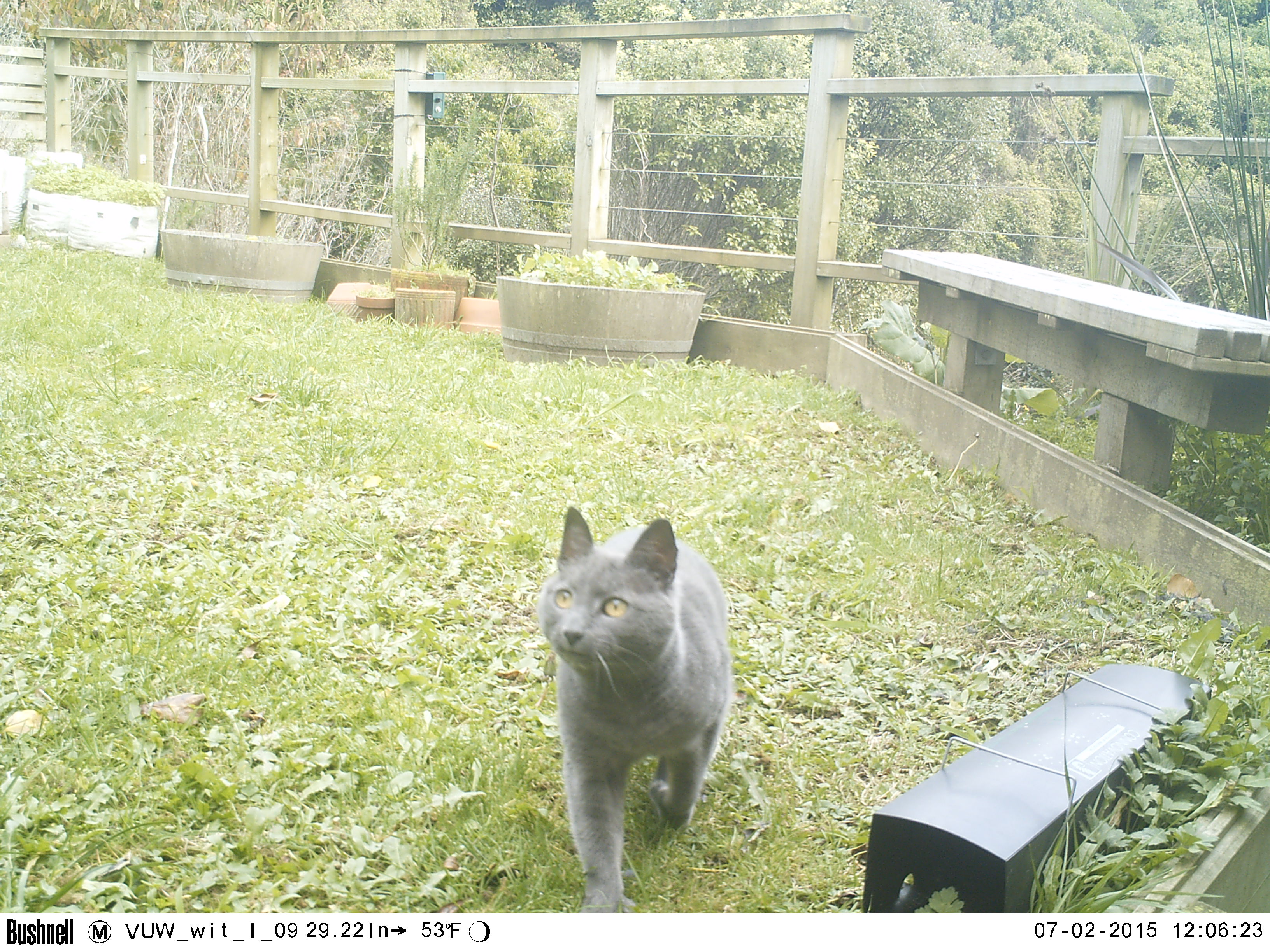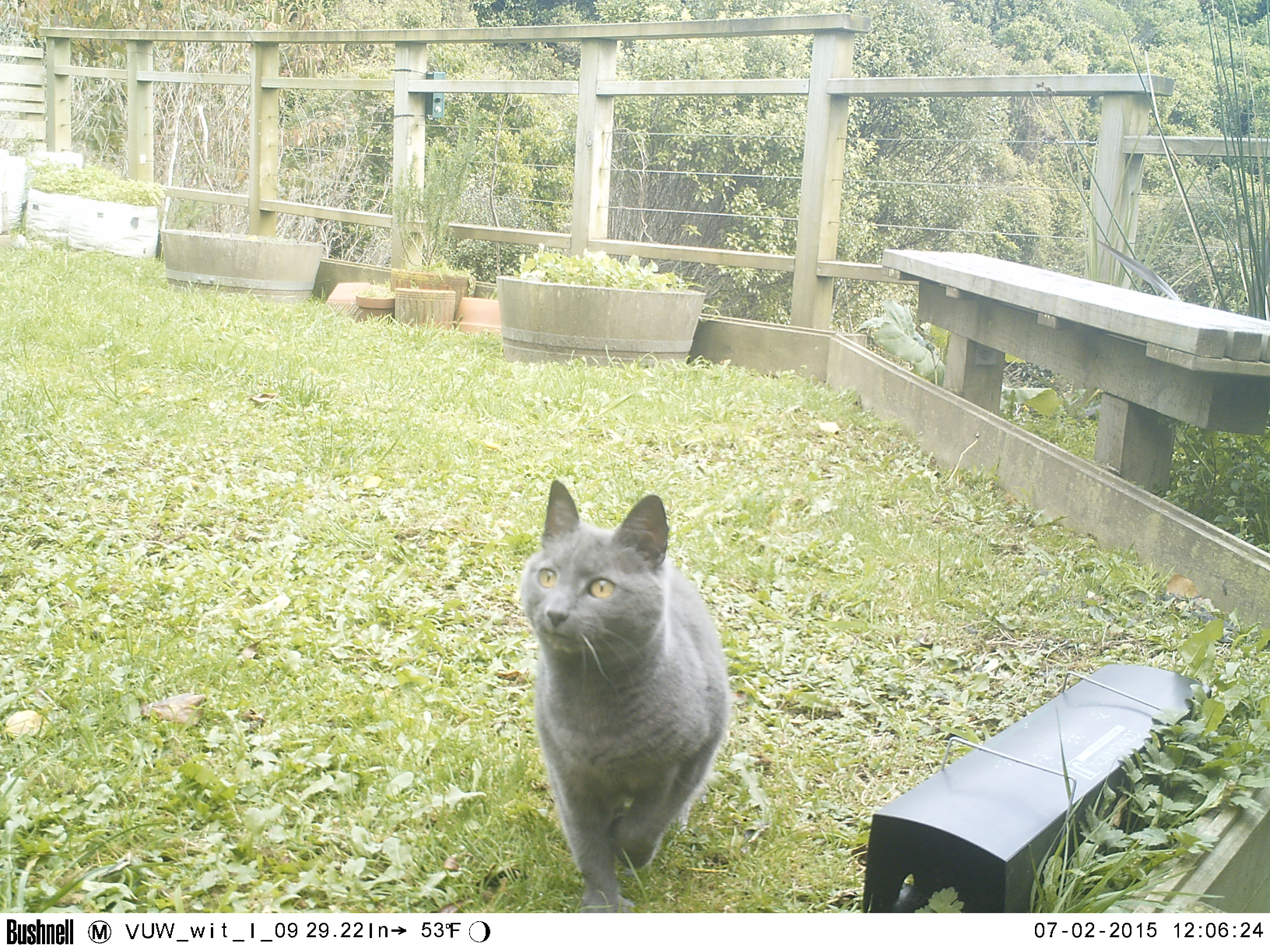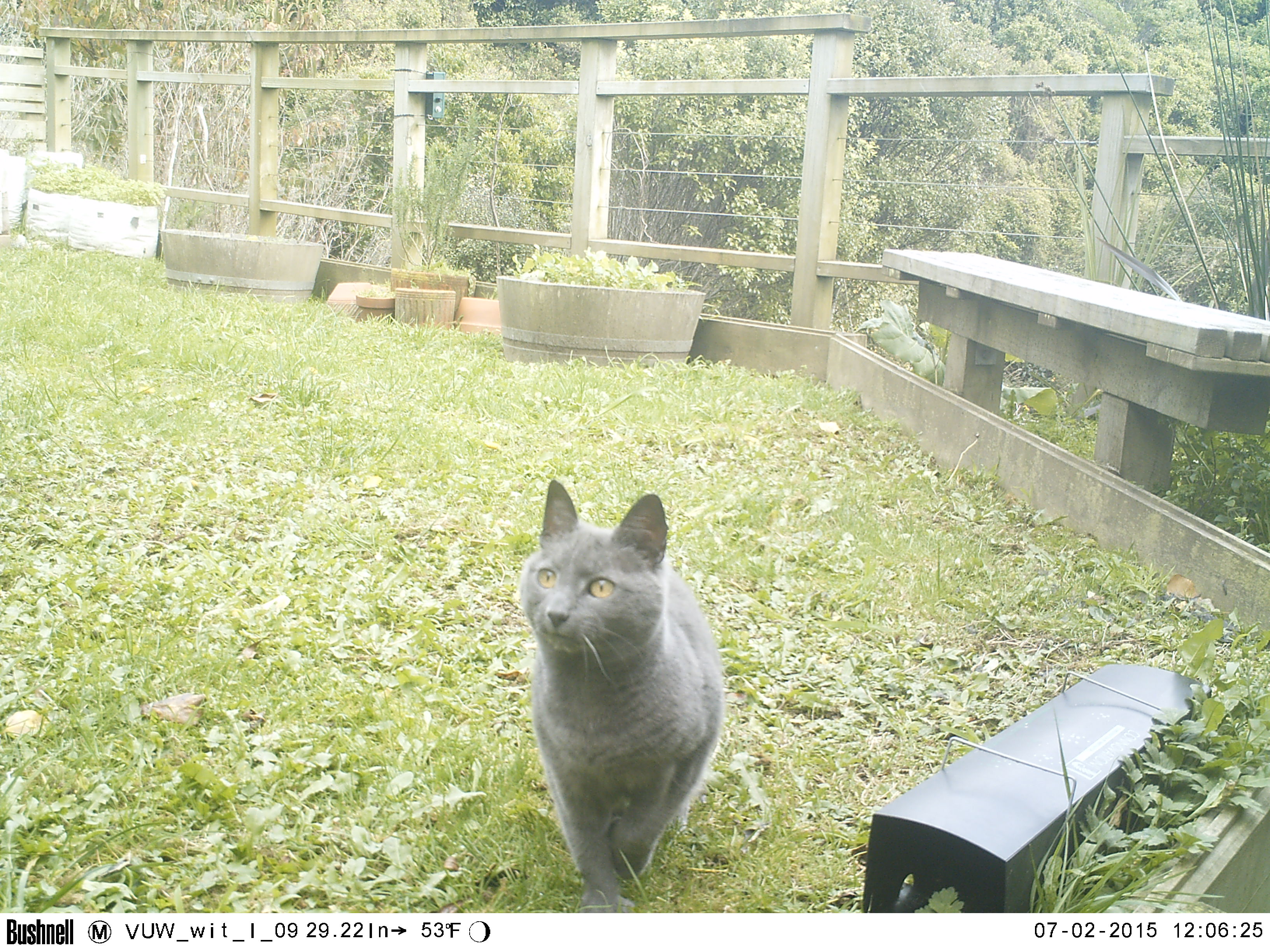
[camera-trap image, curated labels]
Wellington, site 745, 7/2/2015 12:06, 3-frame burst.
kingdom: Animalia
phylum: Chordata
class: Mammalia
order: Carnivora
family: Felidae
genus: Felis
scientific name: Felis catus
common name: cat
Cat (Felis catus).